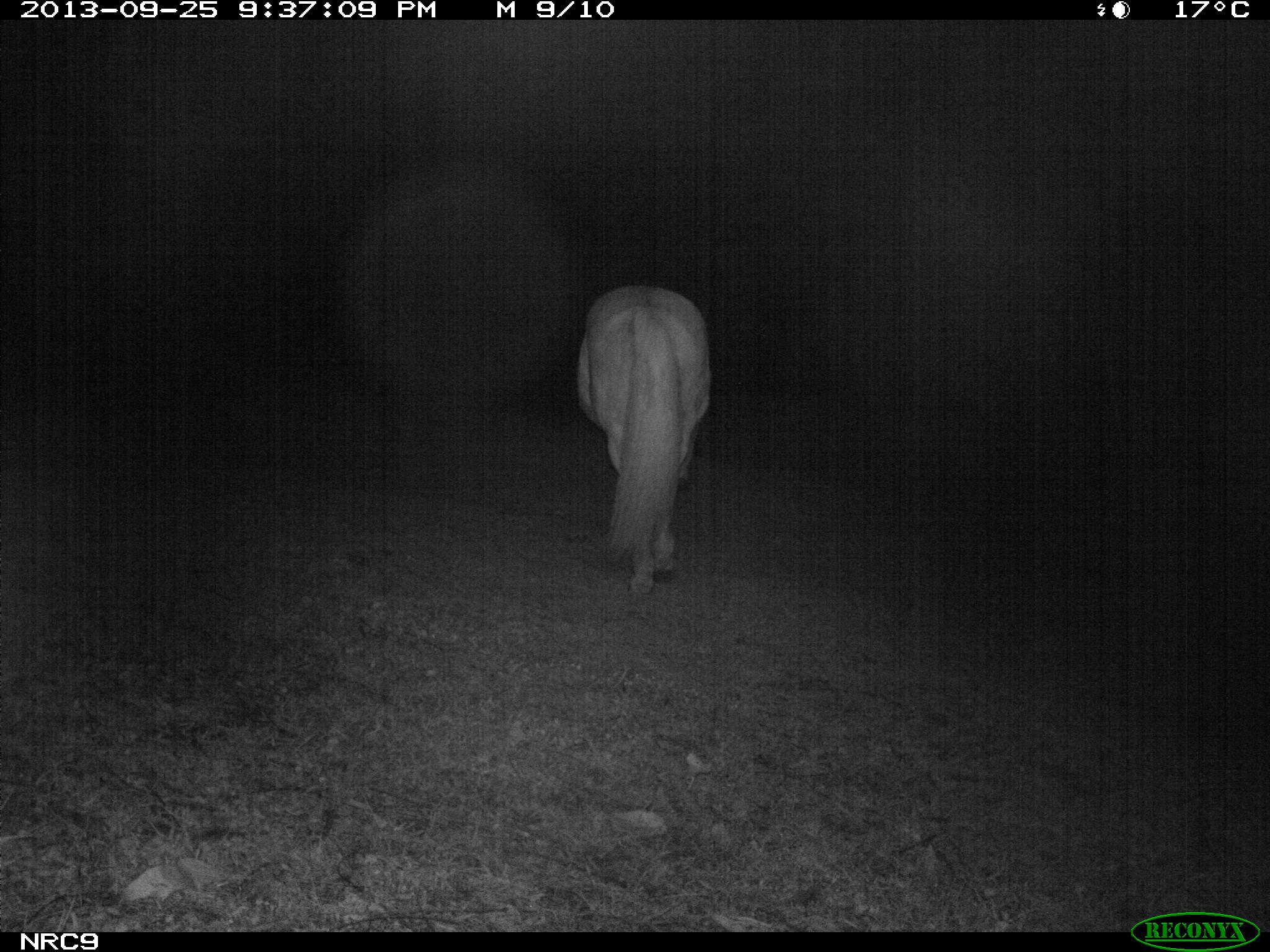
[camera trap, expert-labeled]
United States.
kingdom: Animalia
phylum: Chordata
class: Mammalia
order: Perissodactyla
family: Equidae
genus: Equus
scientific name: Equus caballus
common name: horse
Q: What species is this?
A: Horse (Equus caballus).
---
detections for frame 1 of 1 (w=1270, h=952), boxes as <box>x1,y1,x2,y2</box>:
Horse: <box>570,276,725,596</box>